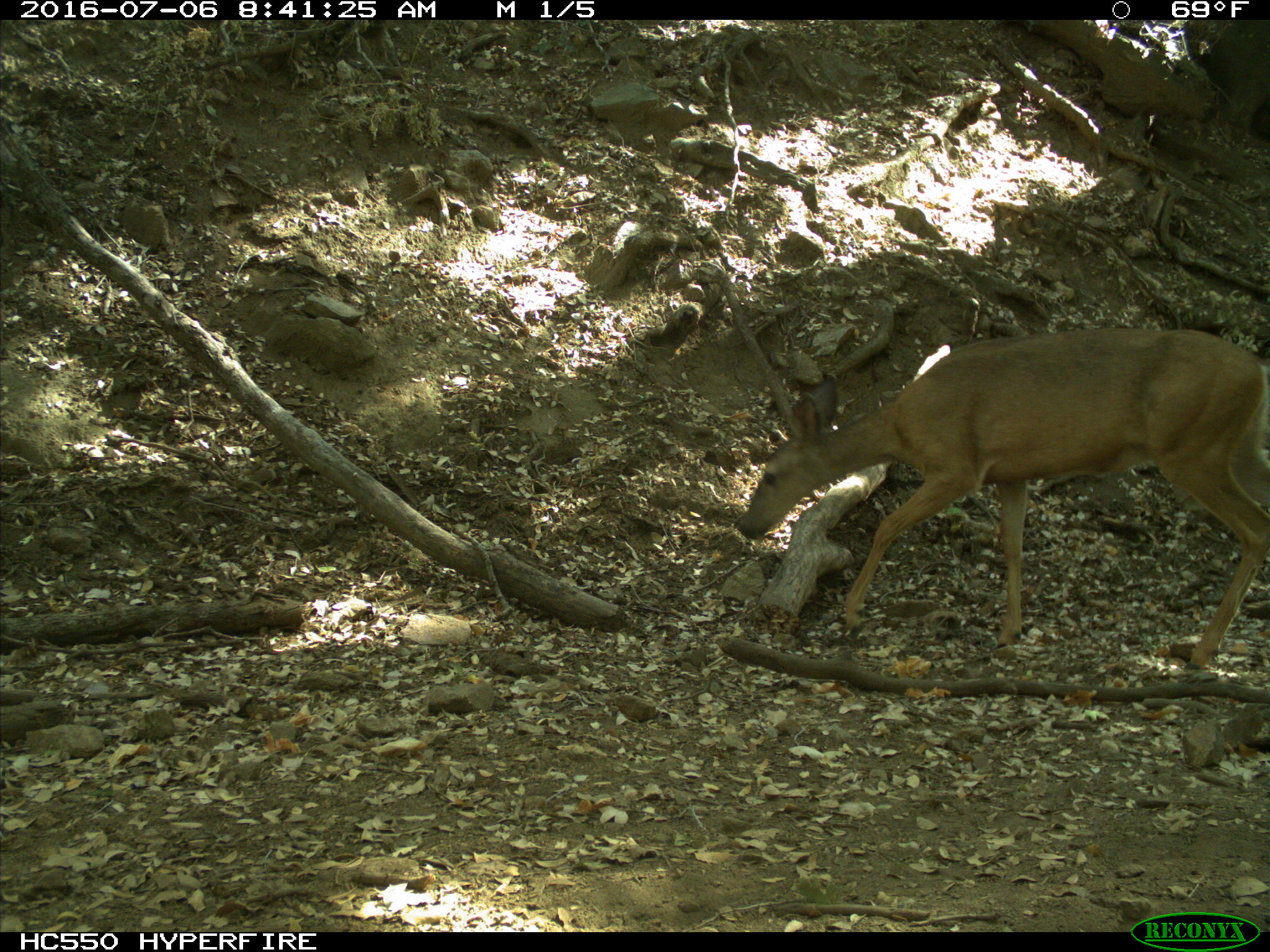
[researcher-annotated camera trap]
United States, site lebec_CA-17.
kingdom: Animalia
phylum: Chordata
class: Mammalia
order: Artiodactyla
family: Cervidae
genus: Odocoileus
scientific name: Odocoileus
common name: deer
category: unidentified deer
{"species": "unidentified deer (deer) (Odocoileus)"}